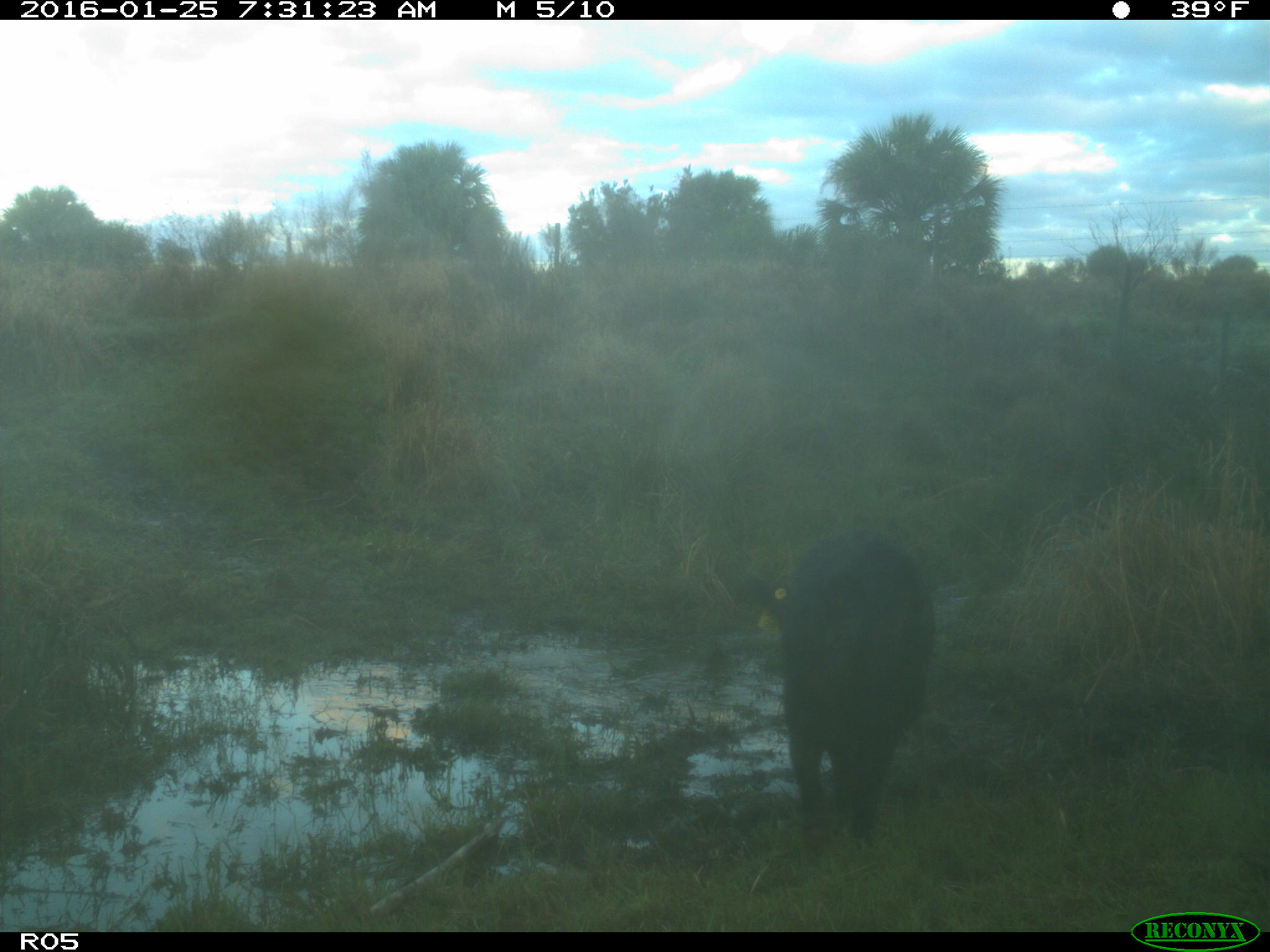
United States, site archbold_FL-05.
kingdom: Animalia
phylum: Chordata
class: Mammalia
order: Artiodactyla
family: Suidae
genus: Sus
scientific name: Sus scrofa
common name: wild boar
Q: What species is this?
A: Sus scrofa (wild boar).